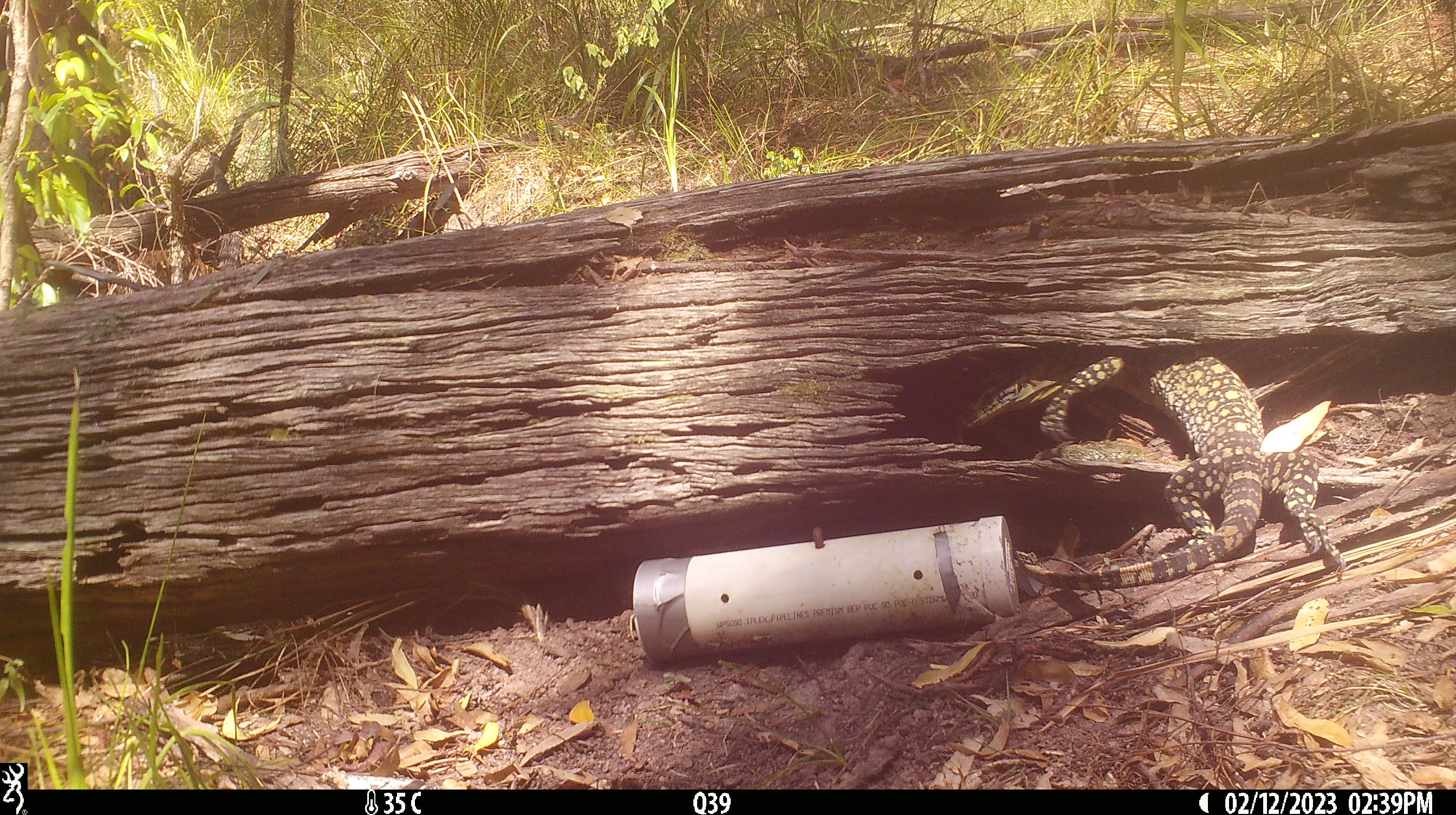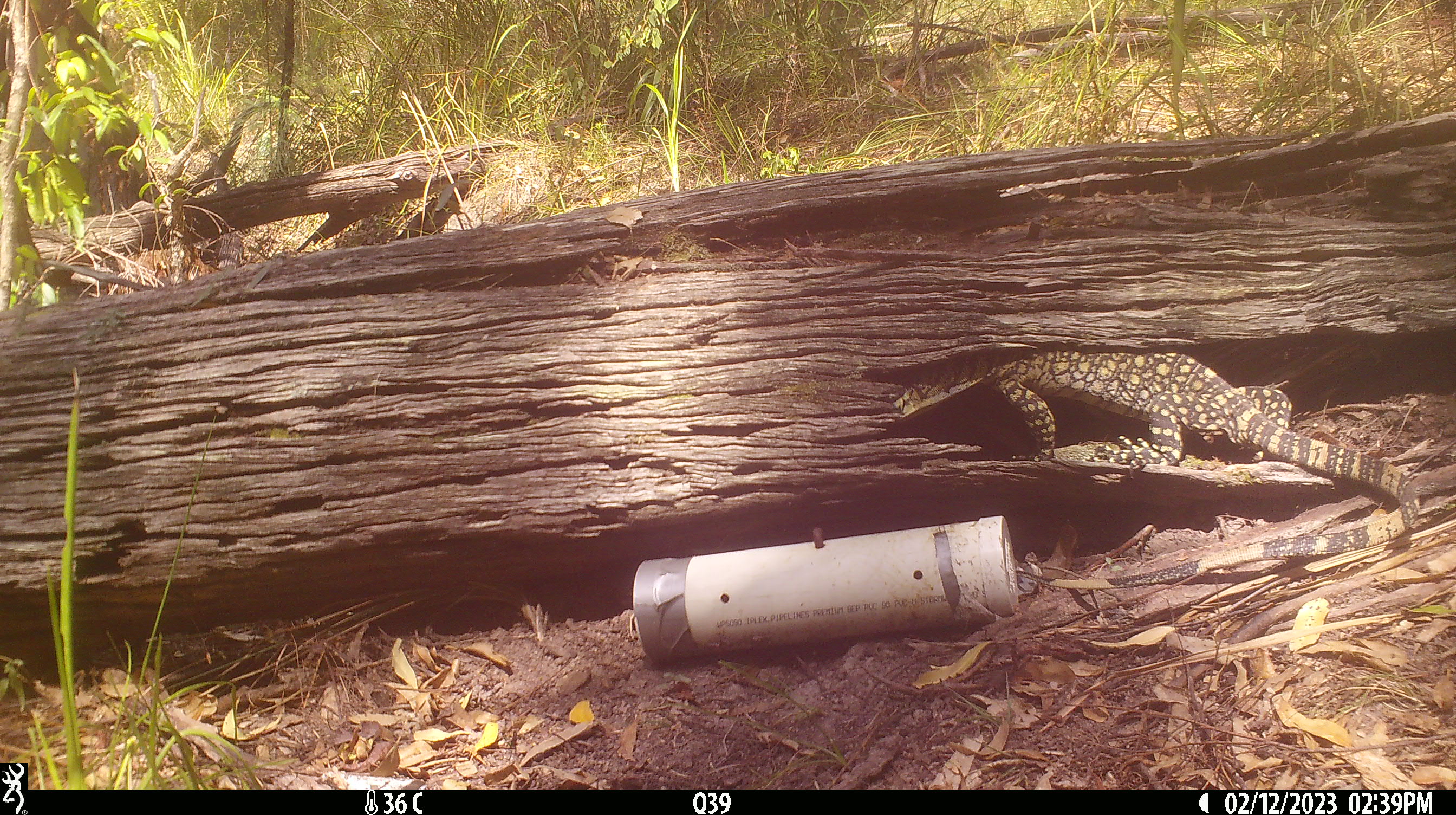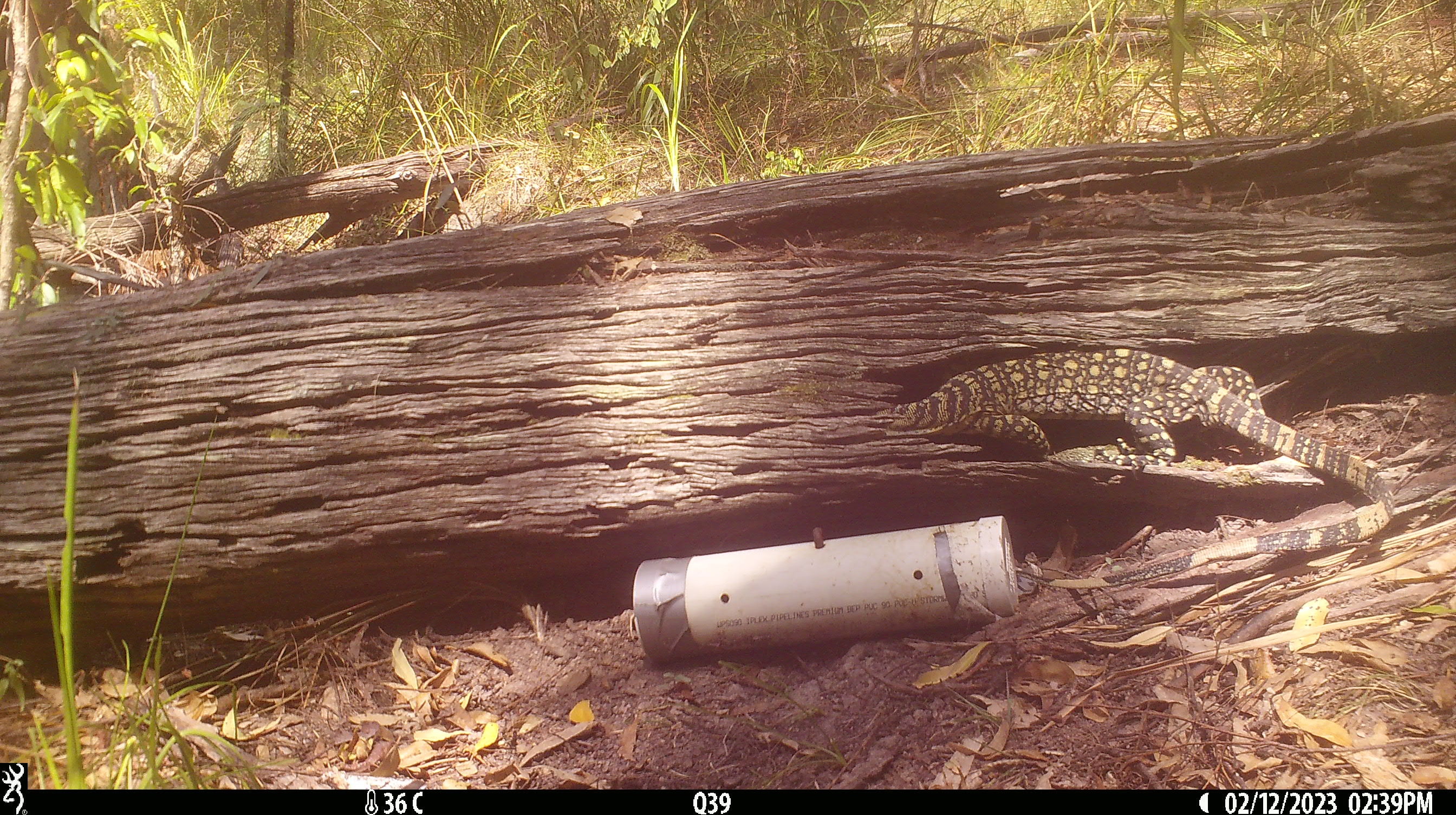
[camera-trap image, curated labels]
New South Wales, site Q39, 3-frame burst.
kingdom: Animalia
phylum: Chordata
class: Reptilia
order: Squamata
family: Varanidae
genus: Varanus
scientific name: Varanus varius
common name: lace monitor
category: goanna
Goanna (lace monitor) (Varanus varius).